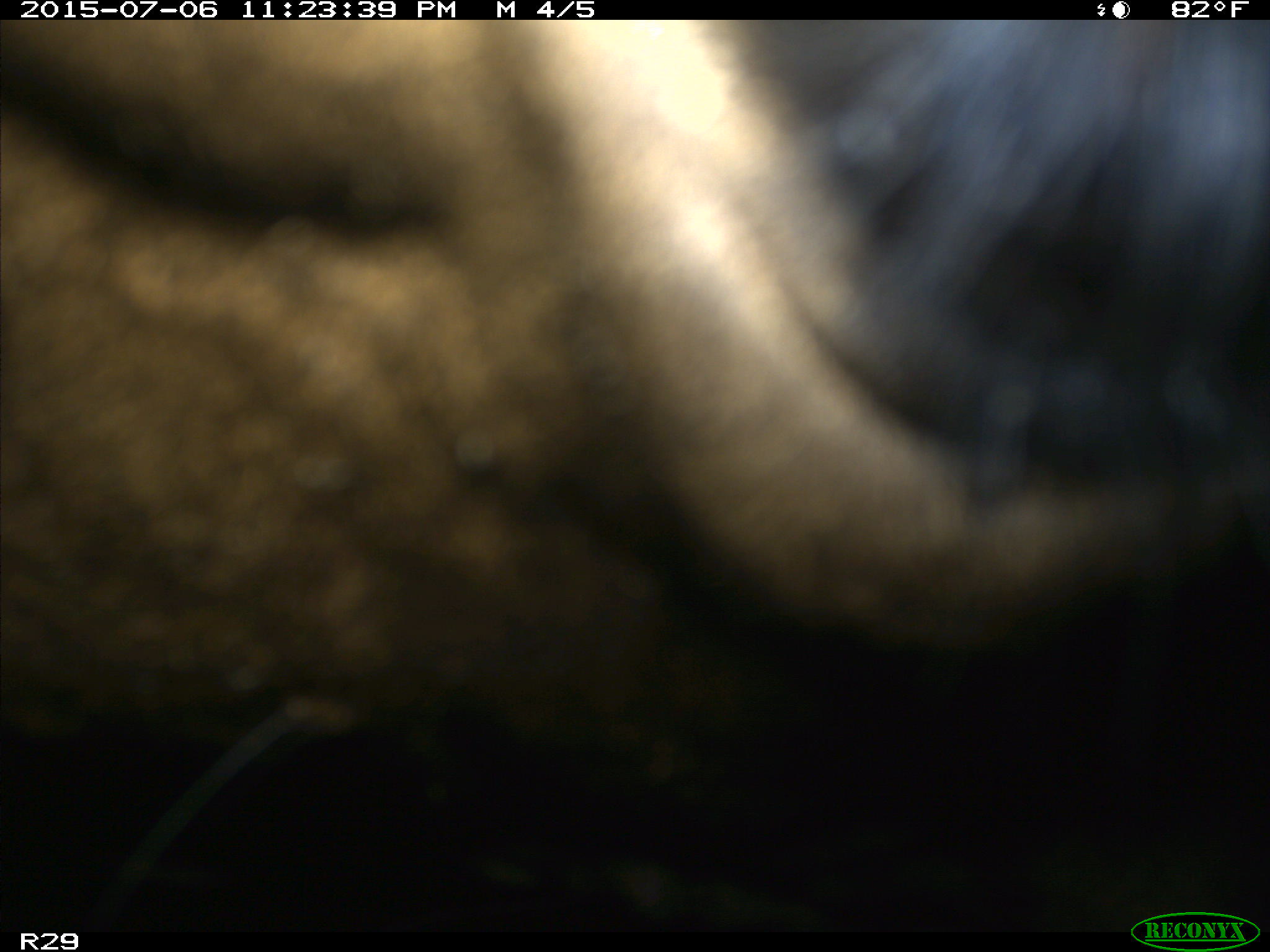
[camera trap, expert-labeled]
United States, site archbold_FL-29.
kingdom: Animalia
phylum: Chordata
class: Mammalia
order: Artiodactyla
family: Bovidae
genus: Bos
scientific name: Bos taurus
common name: domestic cow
Bos taurus (domestic cow).